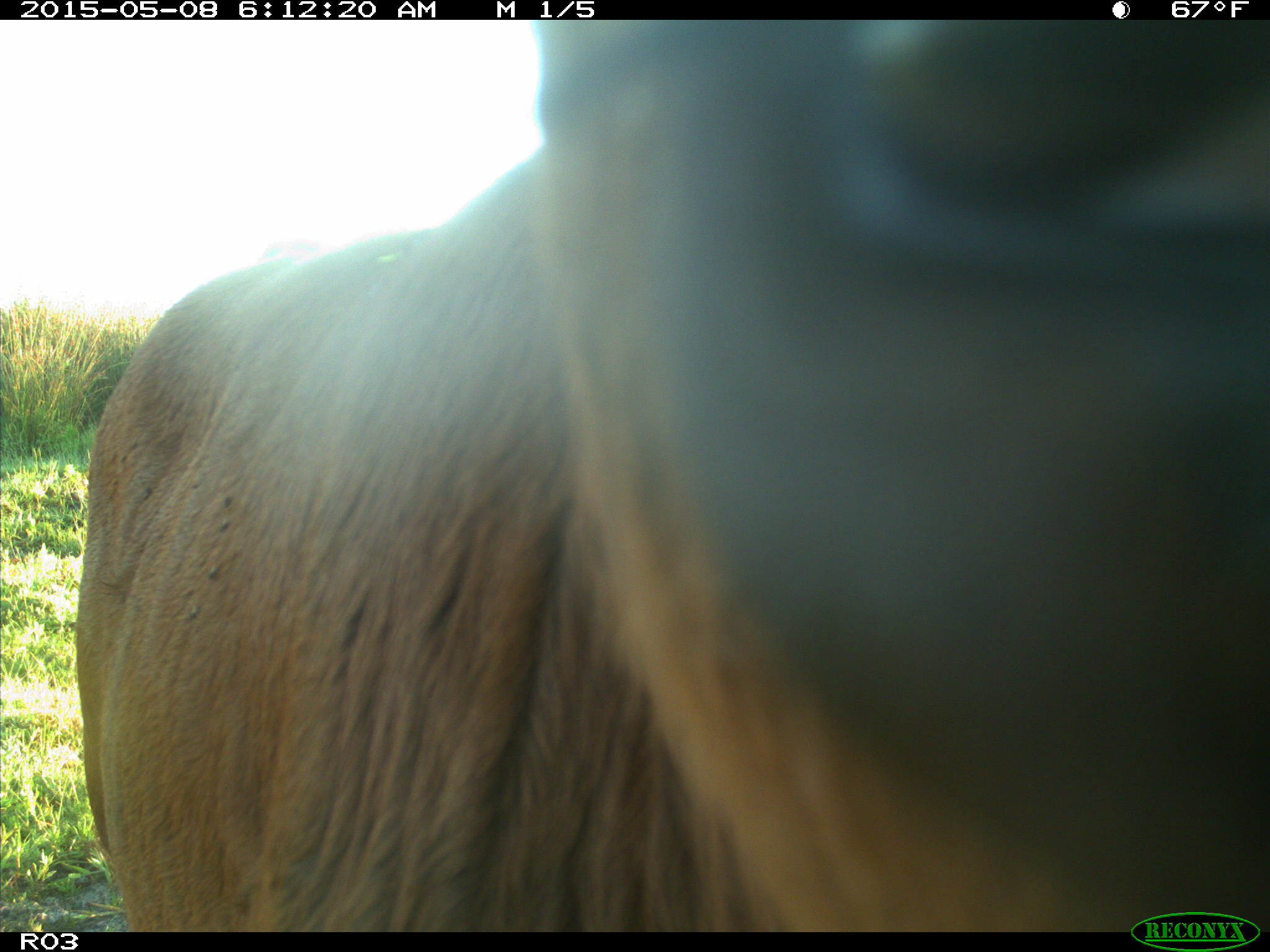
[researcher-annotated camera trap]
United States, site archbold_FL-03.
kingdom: Animalia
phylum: Chordata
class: Mammalia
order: Artiodactyla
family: Bovidae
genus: Bos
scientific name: Bos taurus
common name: domestic cow